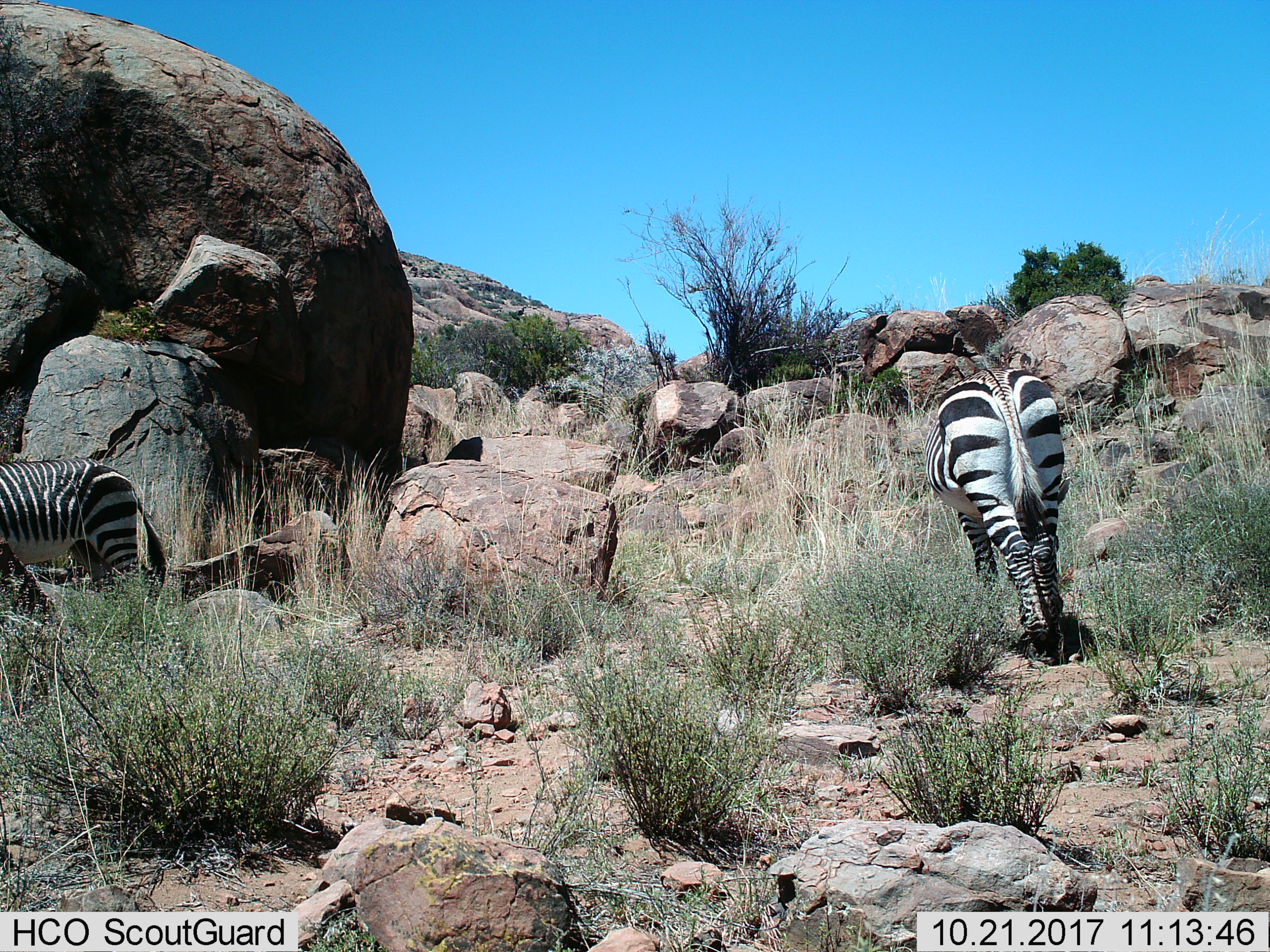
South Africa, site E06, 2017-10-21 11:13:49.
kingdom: Animalia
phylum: Chordata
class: Mammalia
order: Perissodactyla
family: Equidae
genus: Equus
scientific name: Equus zebra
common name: mountain zebra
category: zebramountain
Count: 2.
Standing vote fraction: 88%.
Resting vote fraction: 0%.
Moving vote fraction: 25%.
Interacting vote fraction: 0%.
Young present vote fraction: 0%.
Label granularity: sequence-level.